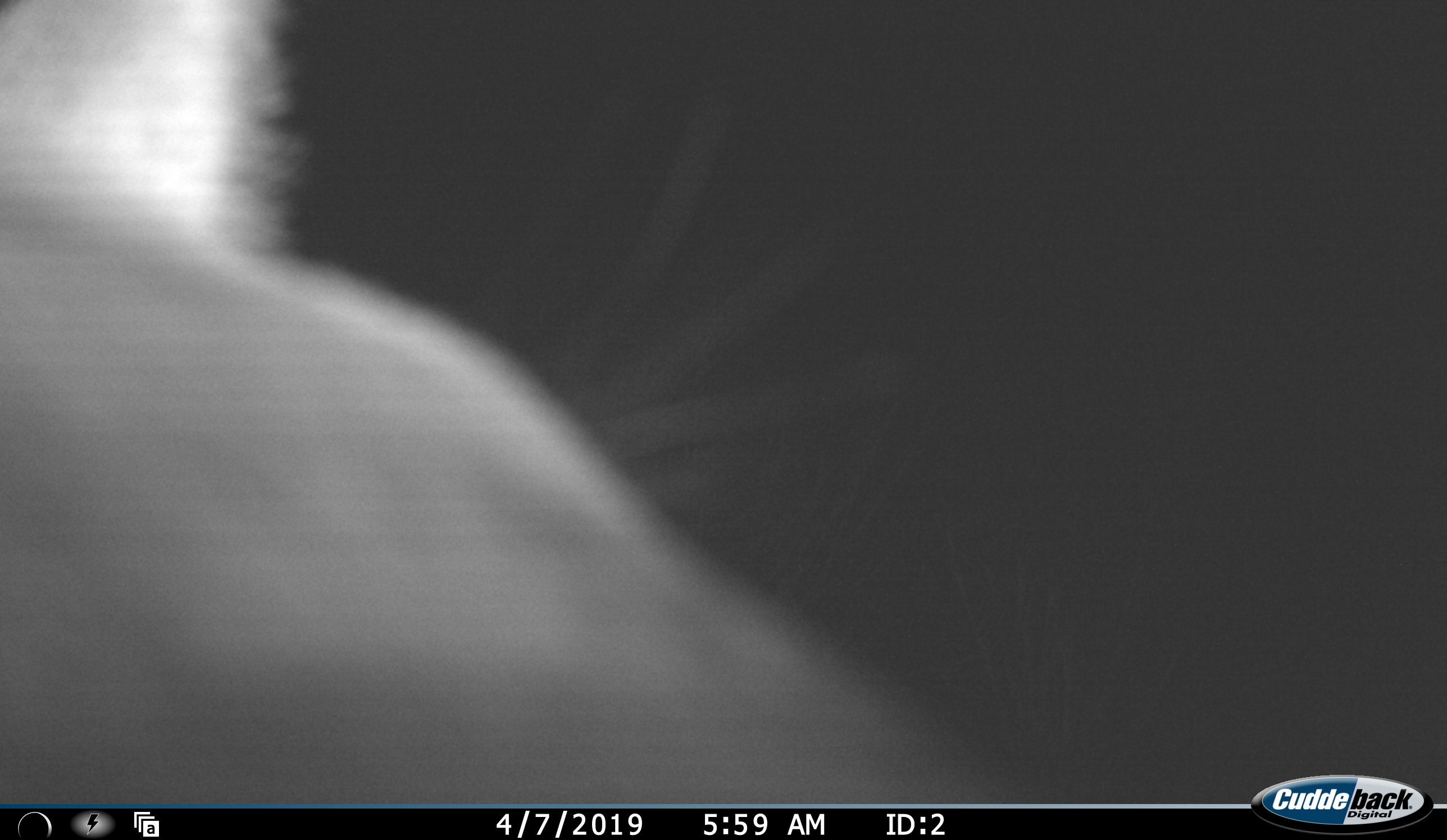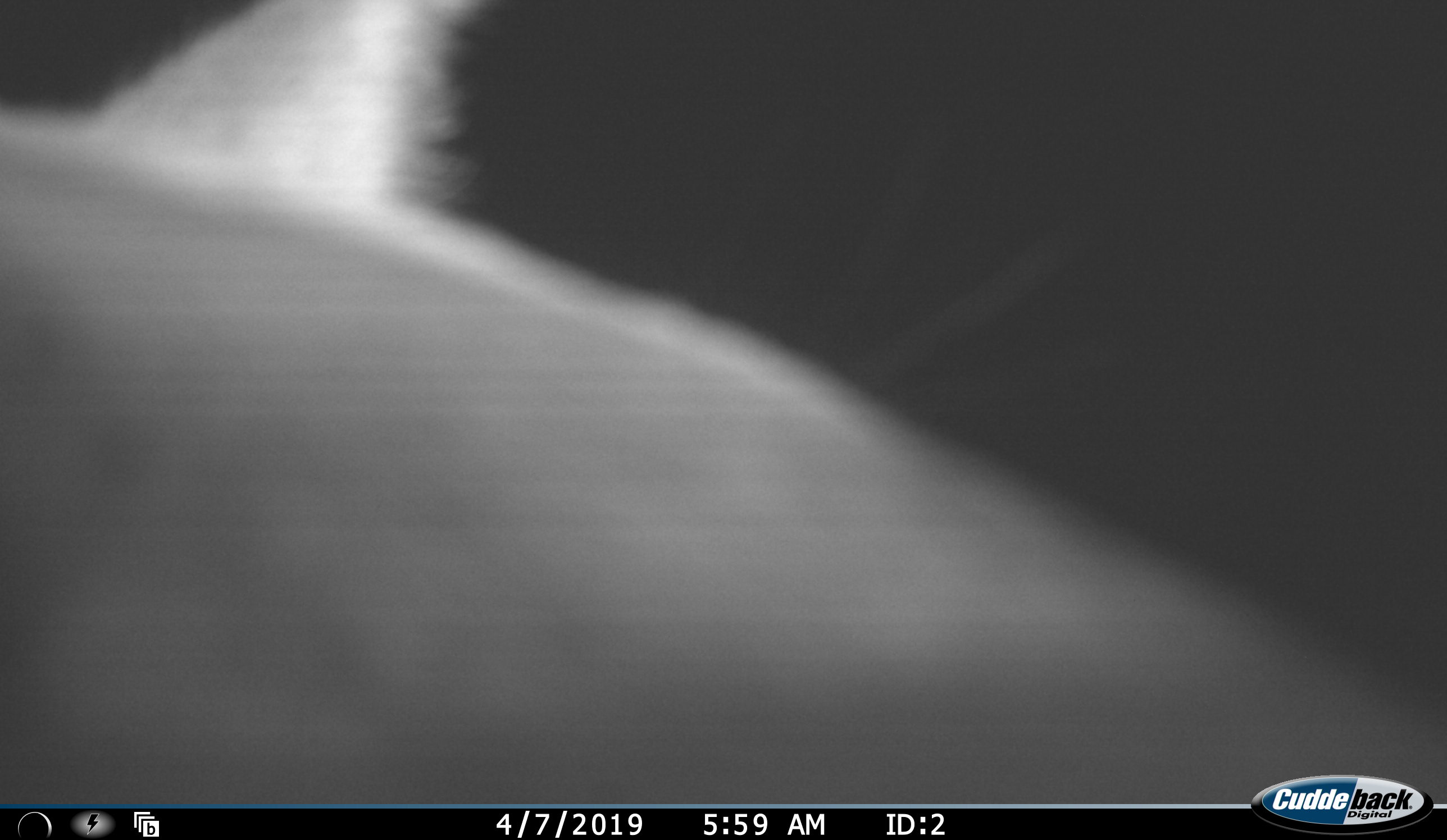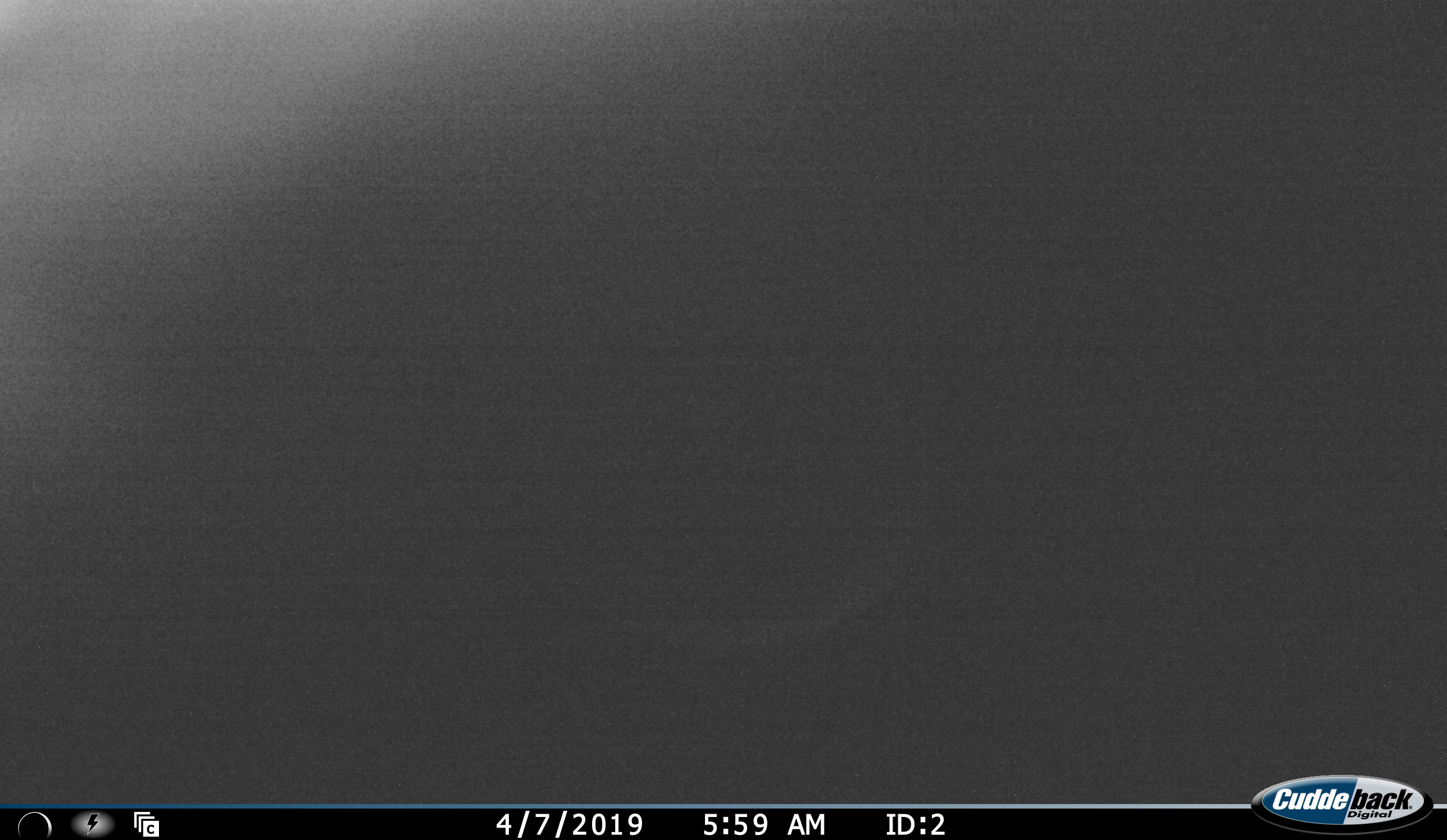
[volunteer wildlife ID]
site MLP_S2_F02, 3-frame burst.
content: unidentified animal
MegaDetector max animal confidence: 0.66